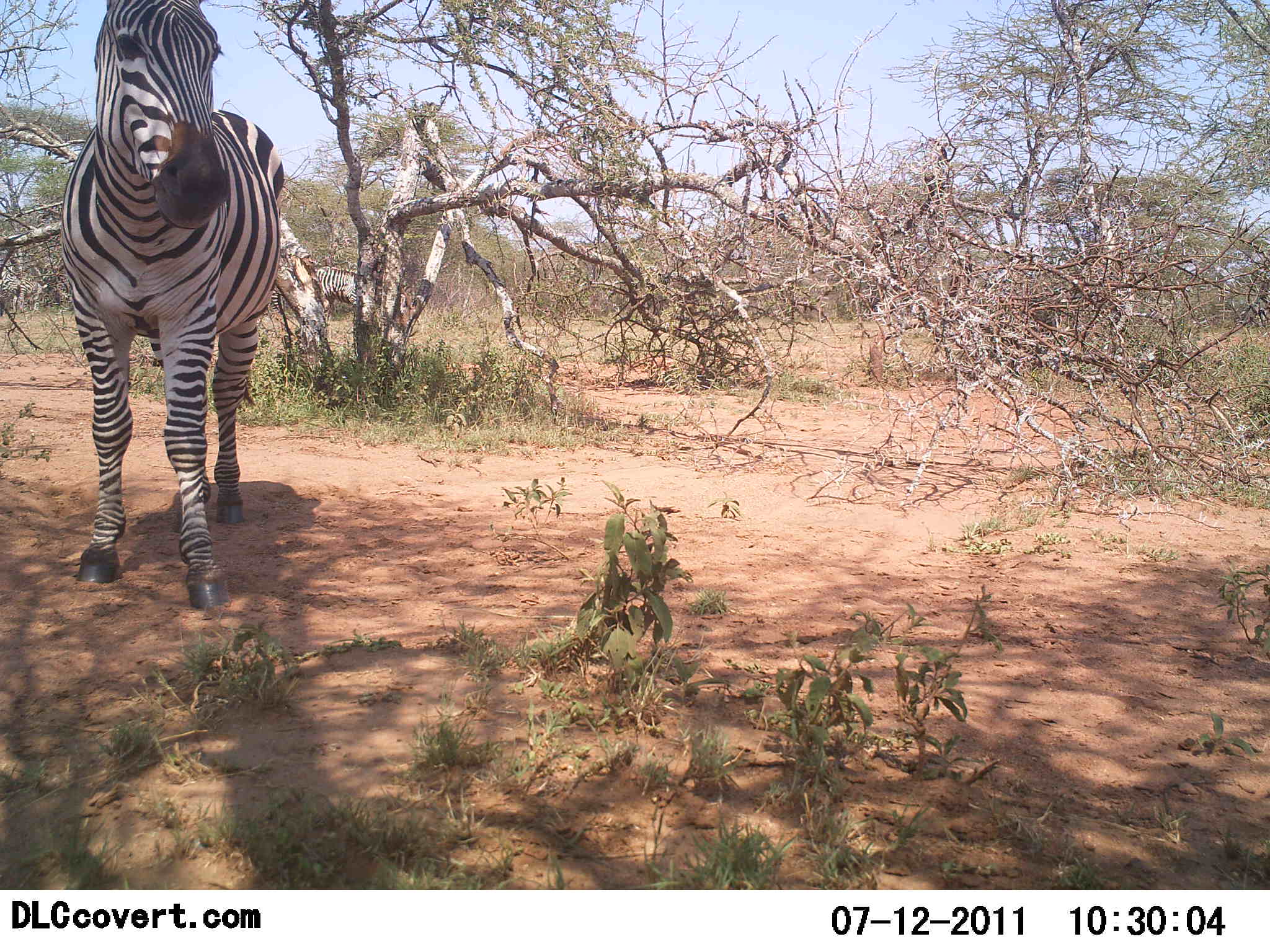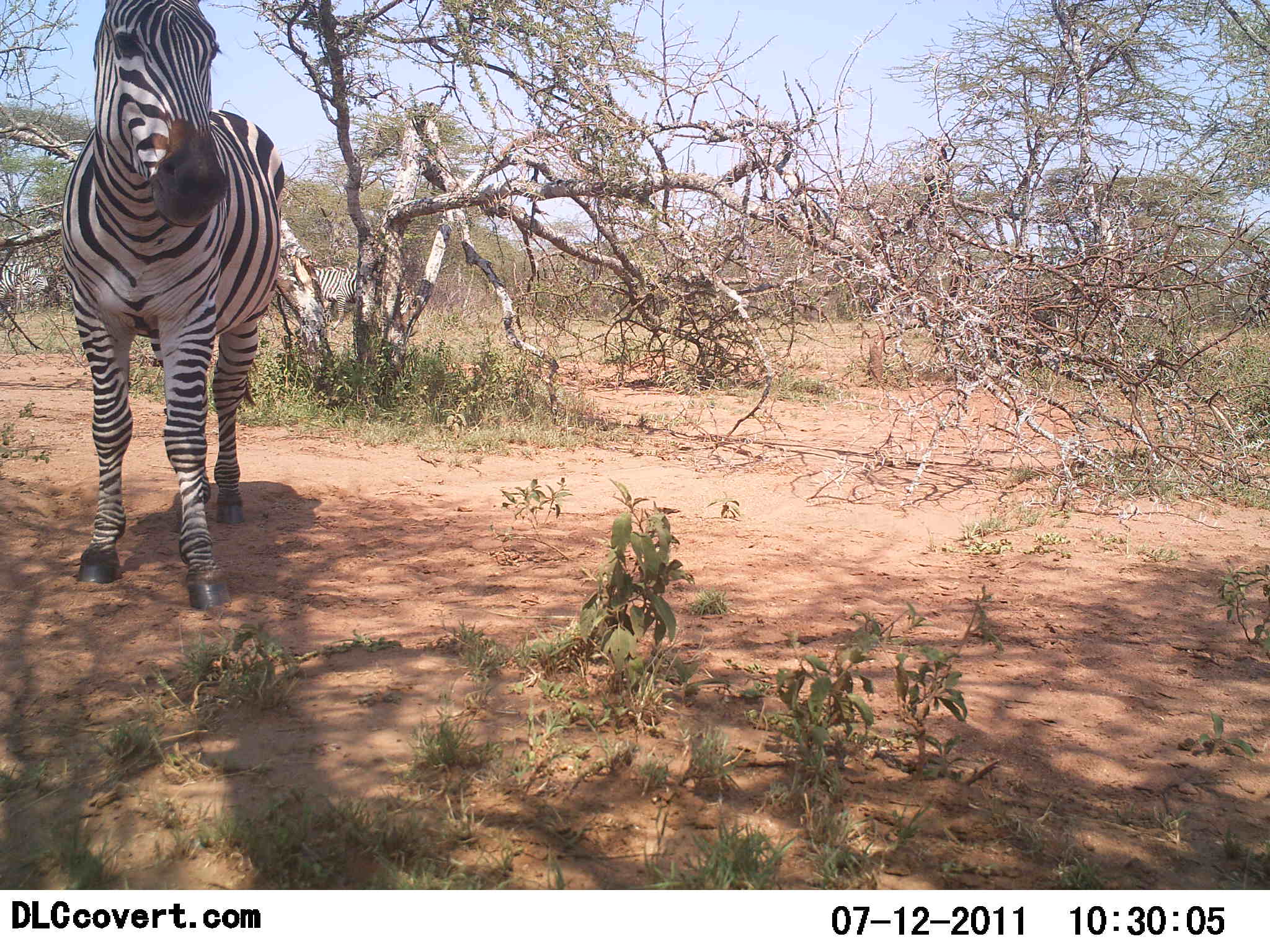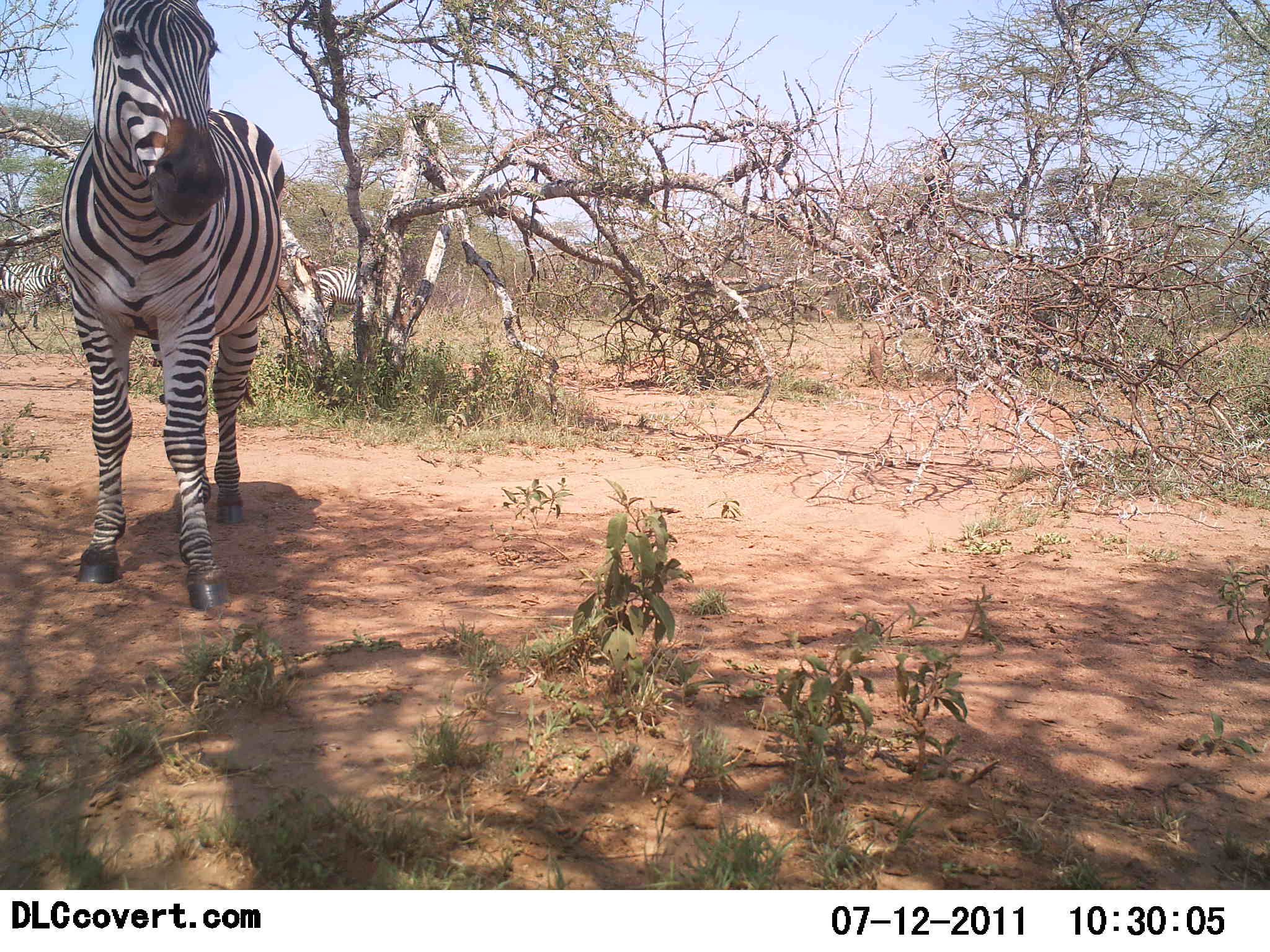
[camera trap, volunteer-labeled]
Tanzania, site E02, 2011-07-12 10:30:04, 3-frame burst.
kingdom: Animalia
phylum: Chordata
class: Mammalia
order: Perissodactyla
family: Equidae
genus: Equus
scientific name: Equus quagga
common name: plains zebra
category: zebra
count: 3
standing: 91%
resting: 0%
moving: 64%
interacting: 0%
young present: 0%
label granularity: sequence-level